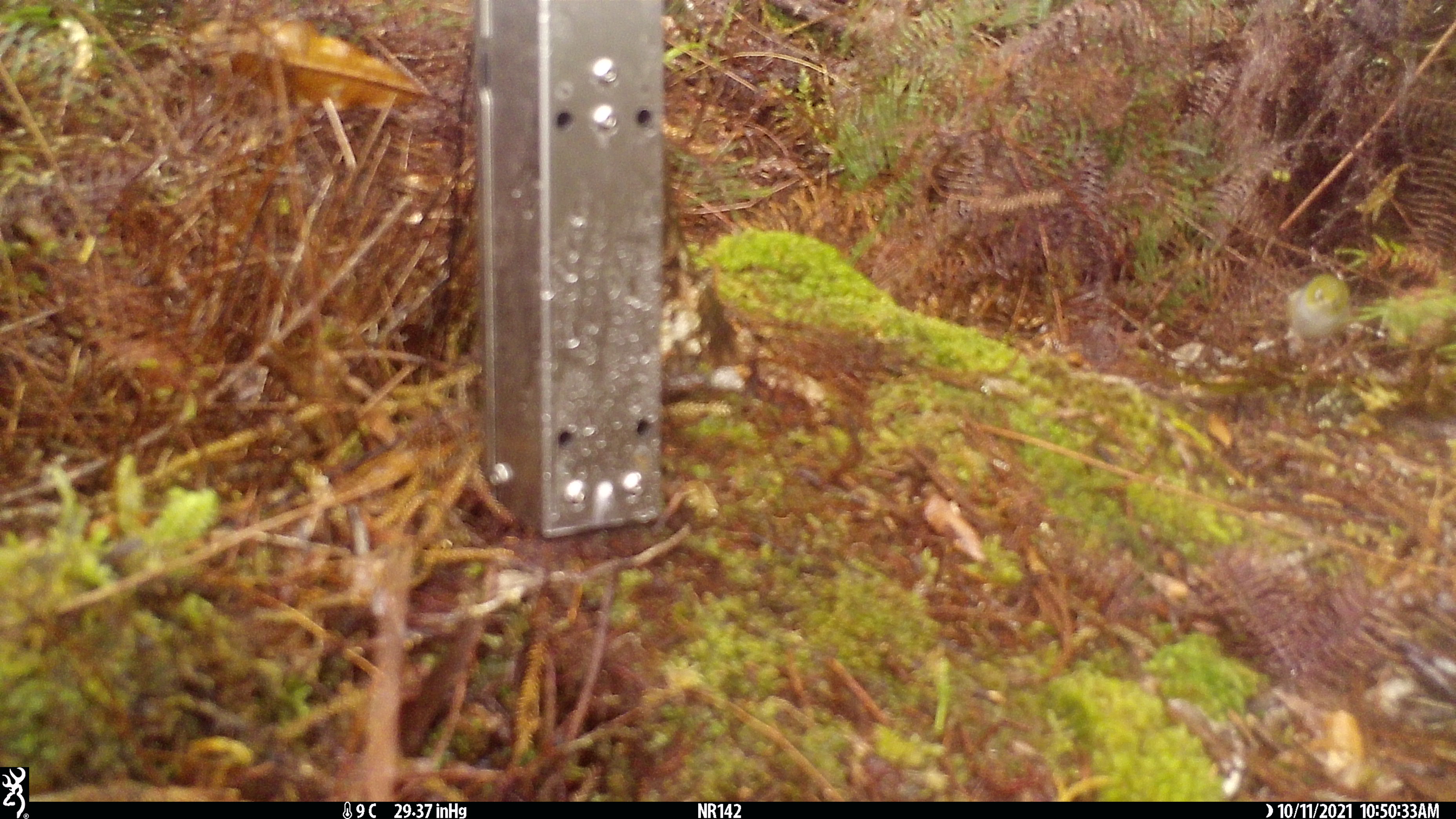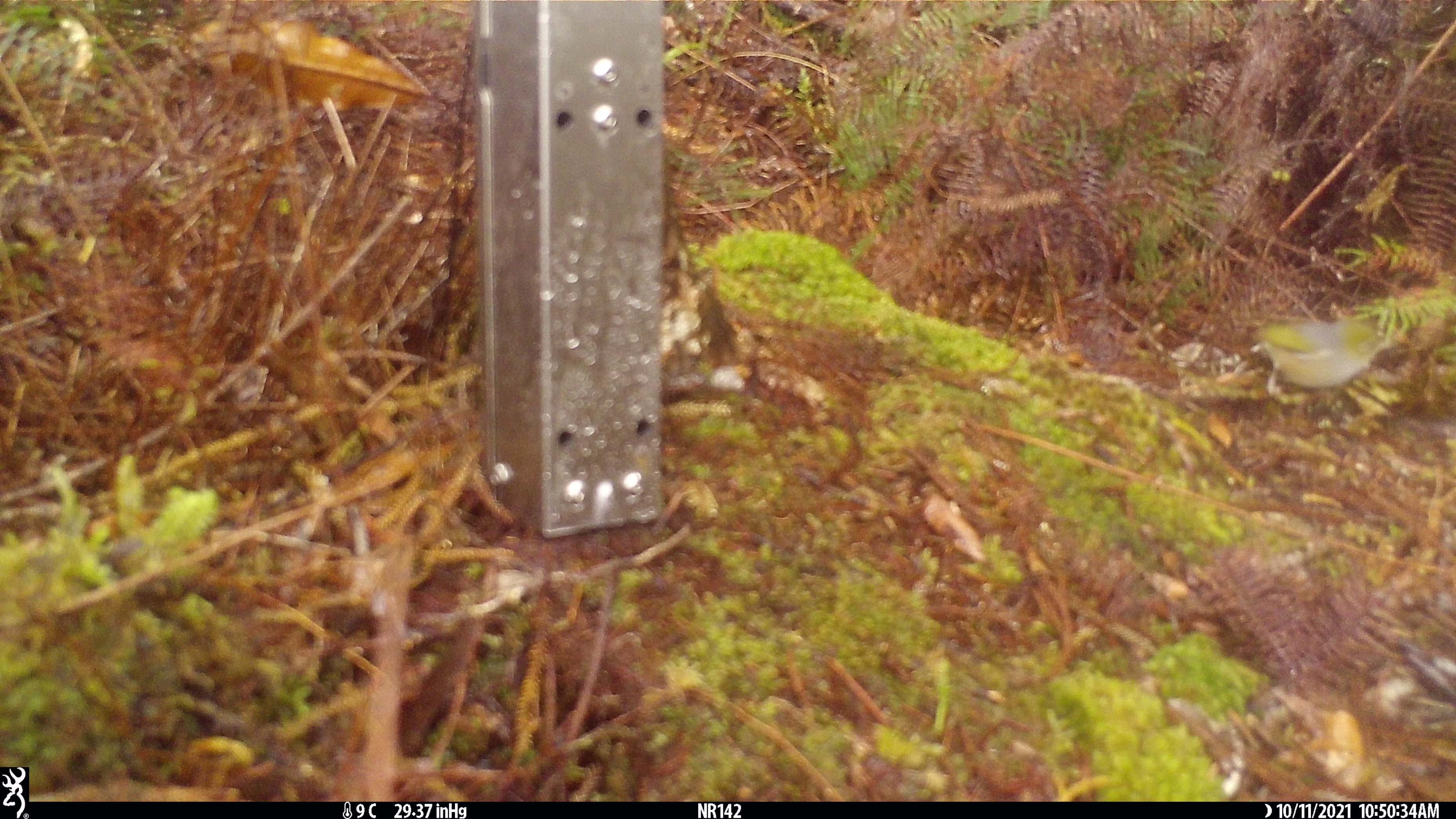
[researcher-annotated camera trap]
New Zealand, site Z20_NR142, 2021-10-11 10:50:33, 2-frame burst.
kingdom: Animalia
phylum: Chordata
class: Aves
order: Passeriformes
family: Zosteropidae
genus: Zosterops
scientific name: Zosterops lateralis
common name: silvereye